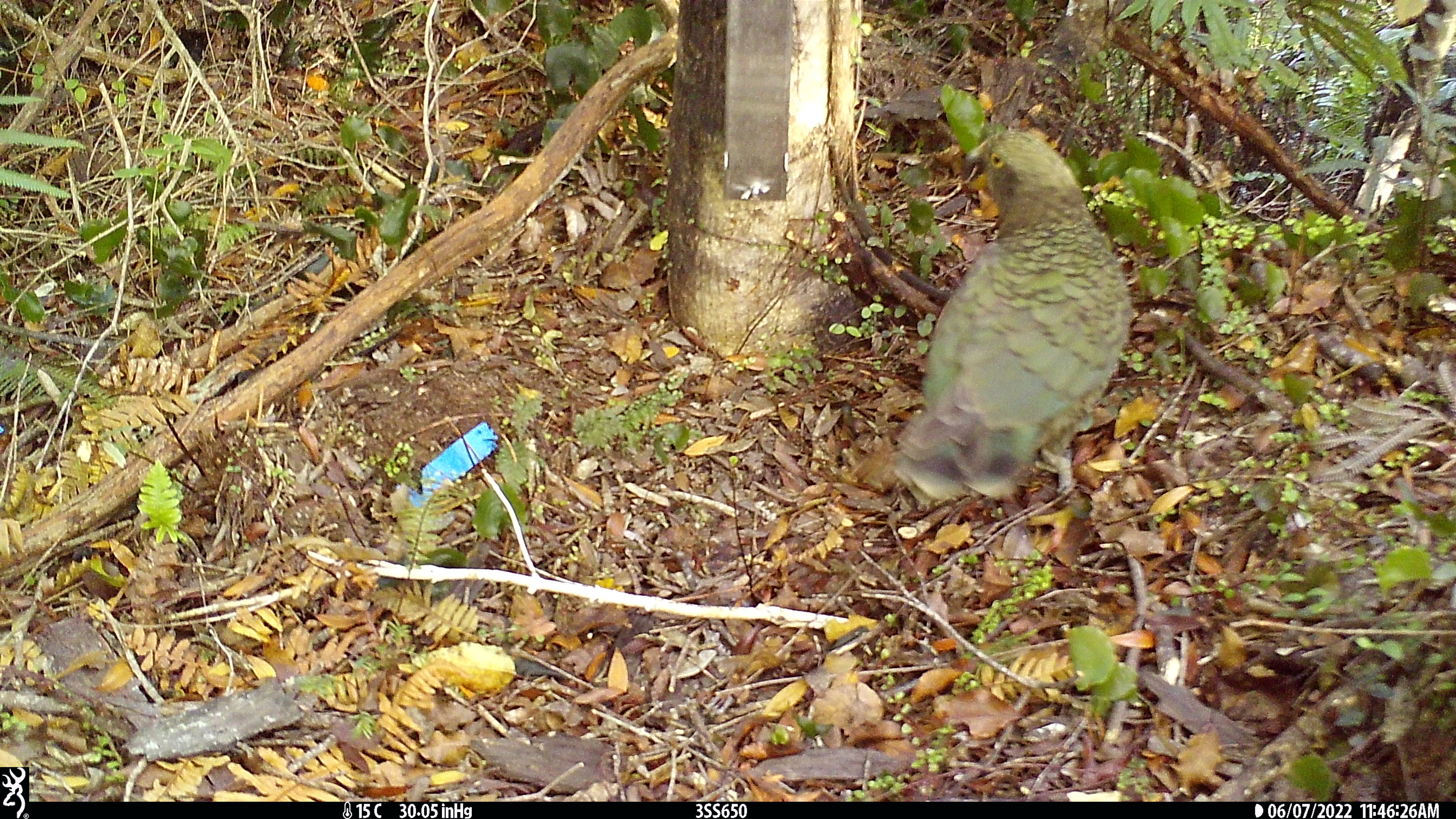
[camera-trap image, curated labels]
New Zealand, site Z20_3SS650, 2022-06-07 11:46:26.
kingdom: Animalia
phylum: Chordata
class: Aves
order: Psittaciformes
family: Strigopidae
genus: Nestor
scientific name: Nestor notabilis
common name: kea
Kea (Nestor notabilis).